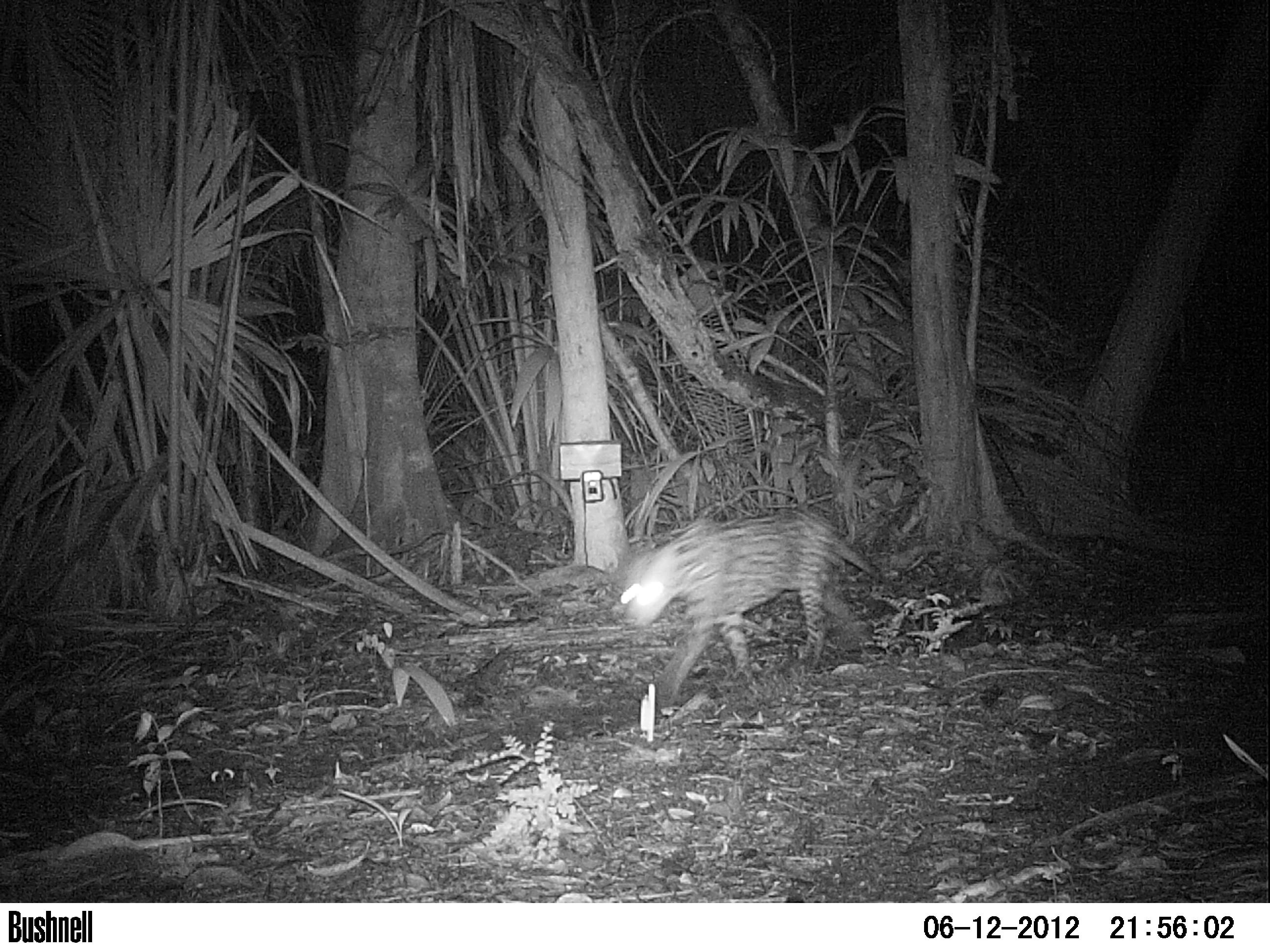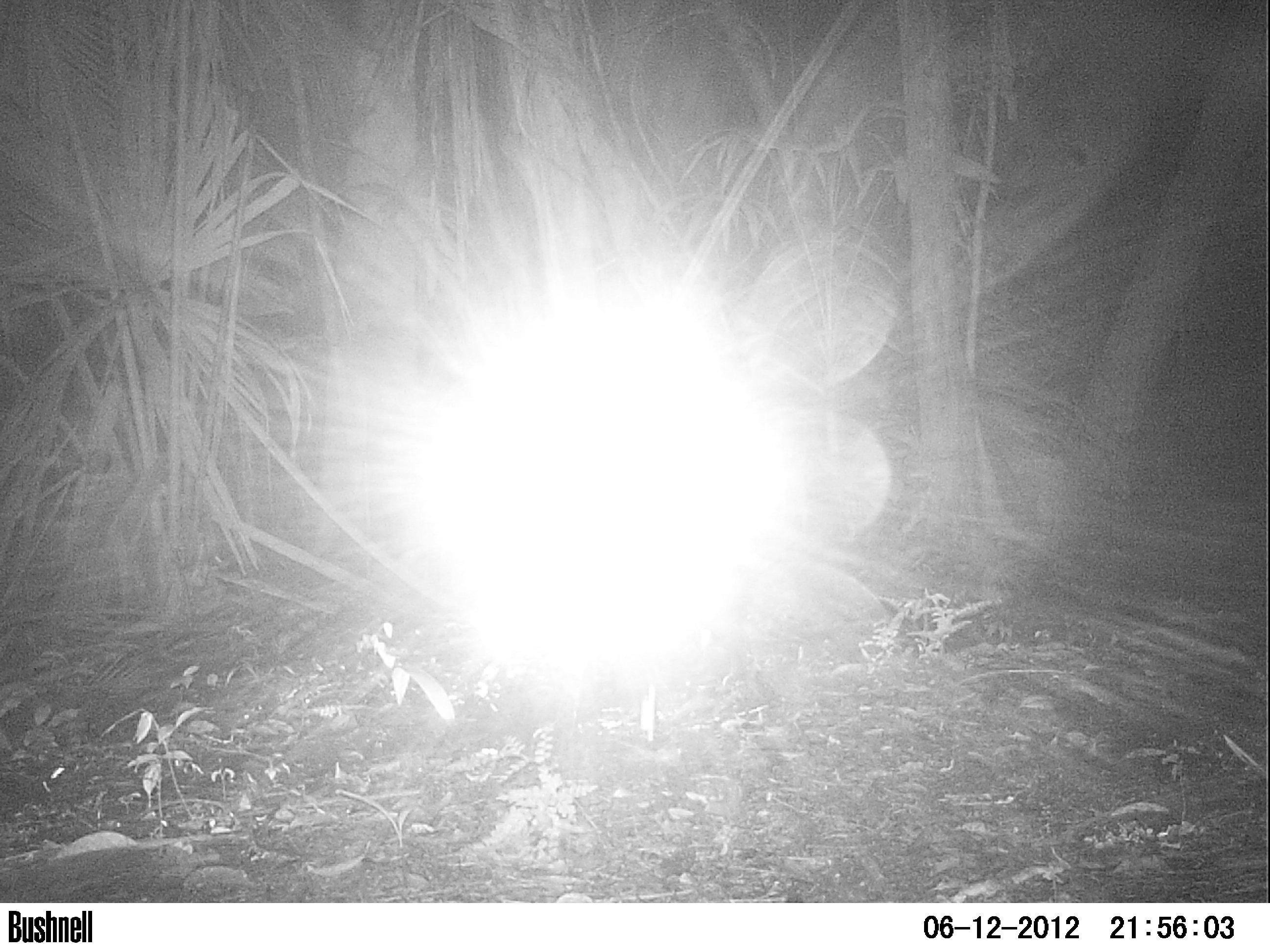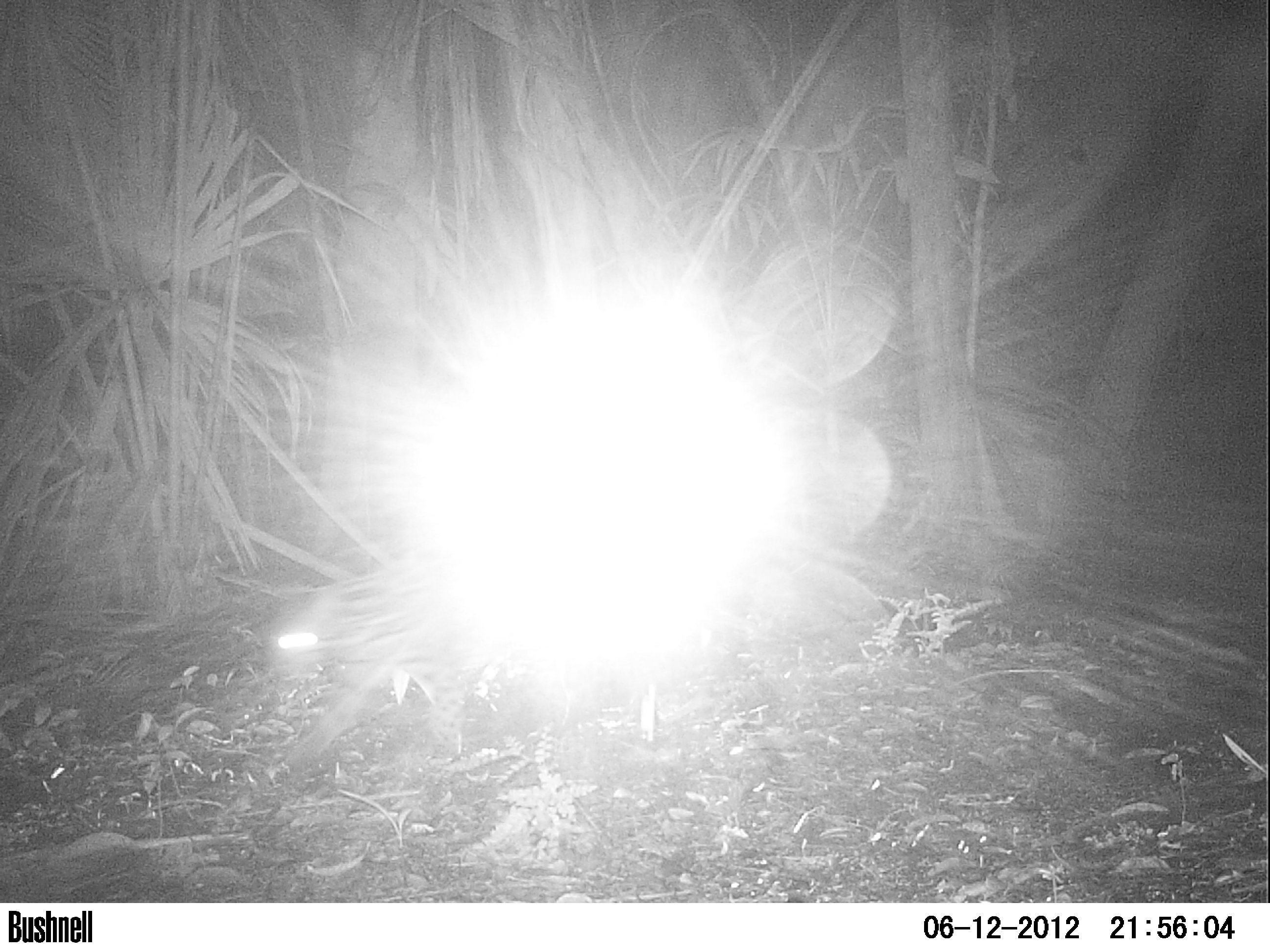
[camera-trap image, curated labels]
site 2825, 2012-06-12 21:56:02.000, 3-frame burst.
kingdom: Animalia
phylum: Chordata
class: Mammalia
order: Carnivora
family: Felidae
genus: Leopardus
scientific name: Leopardus pardalis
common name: ocelot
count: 1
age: adult